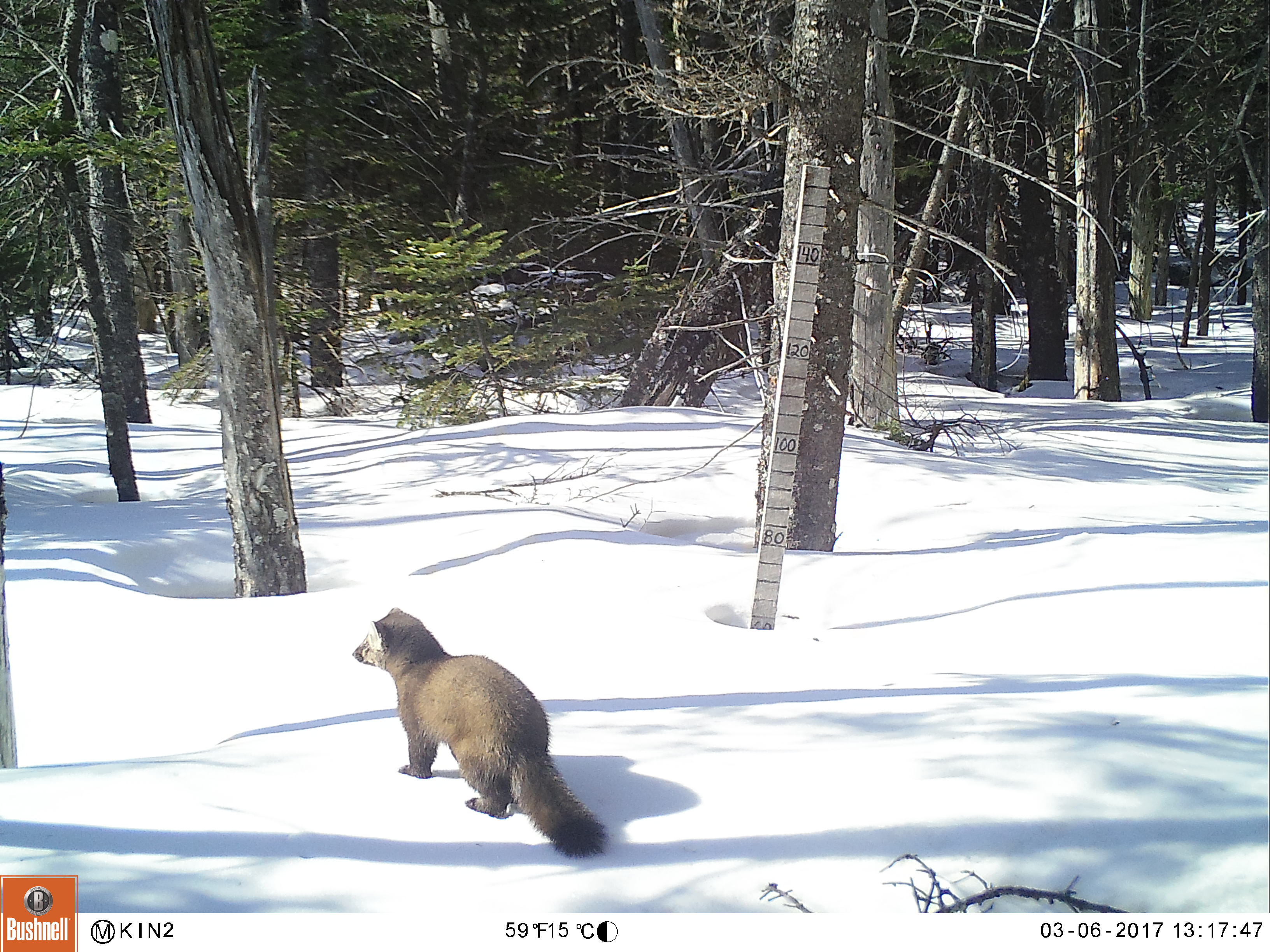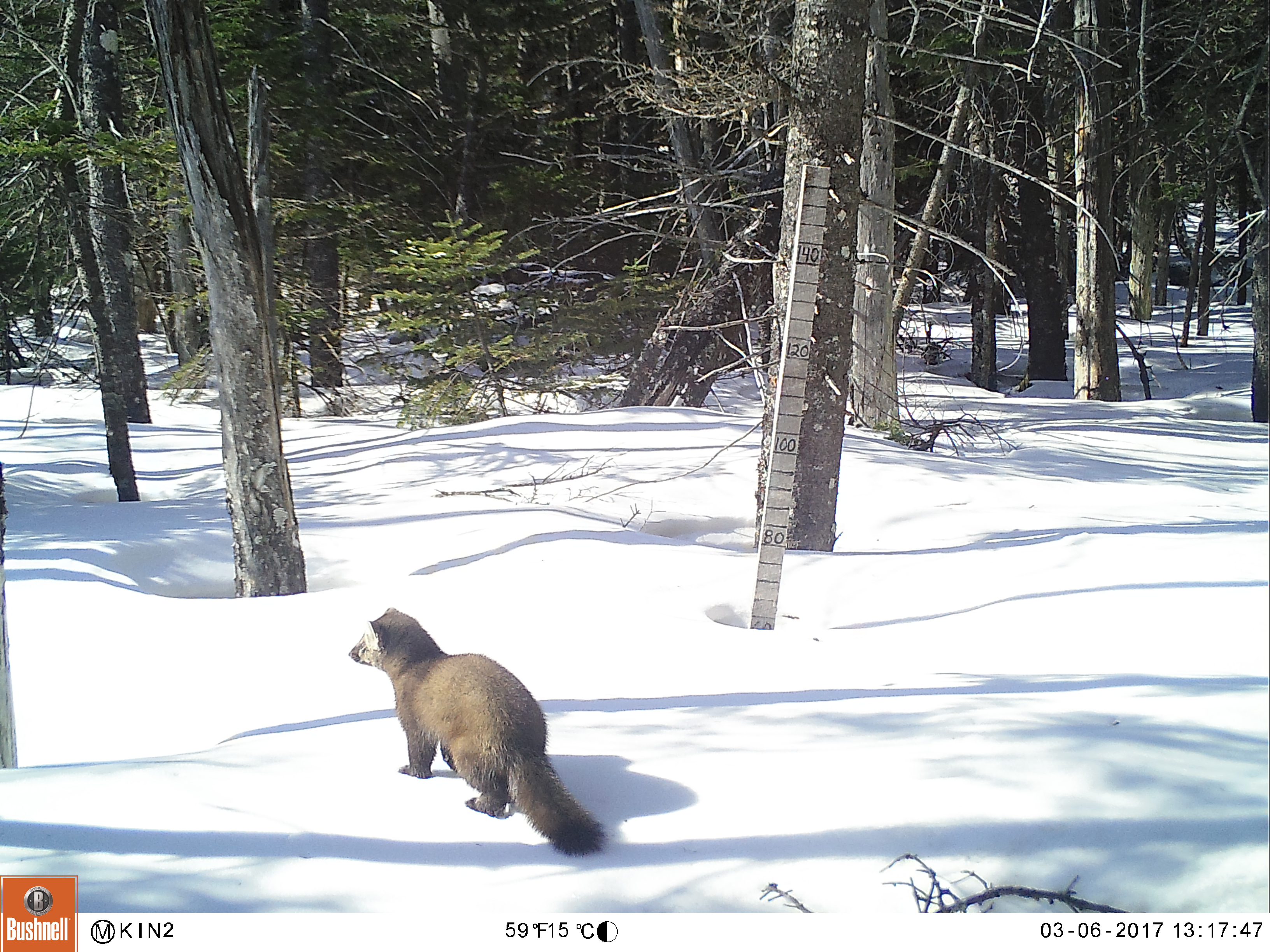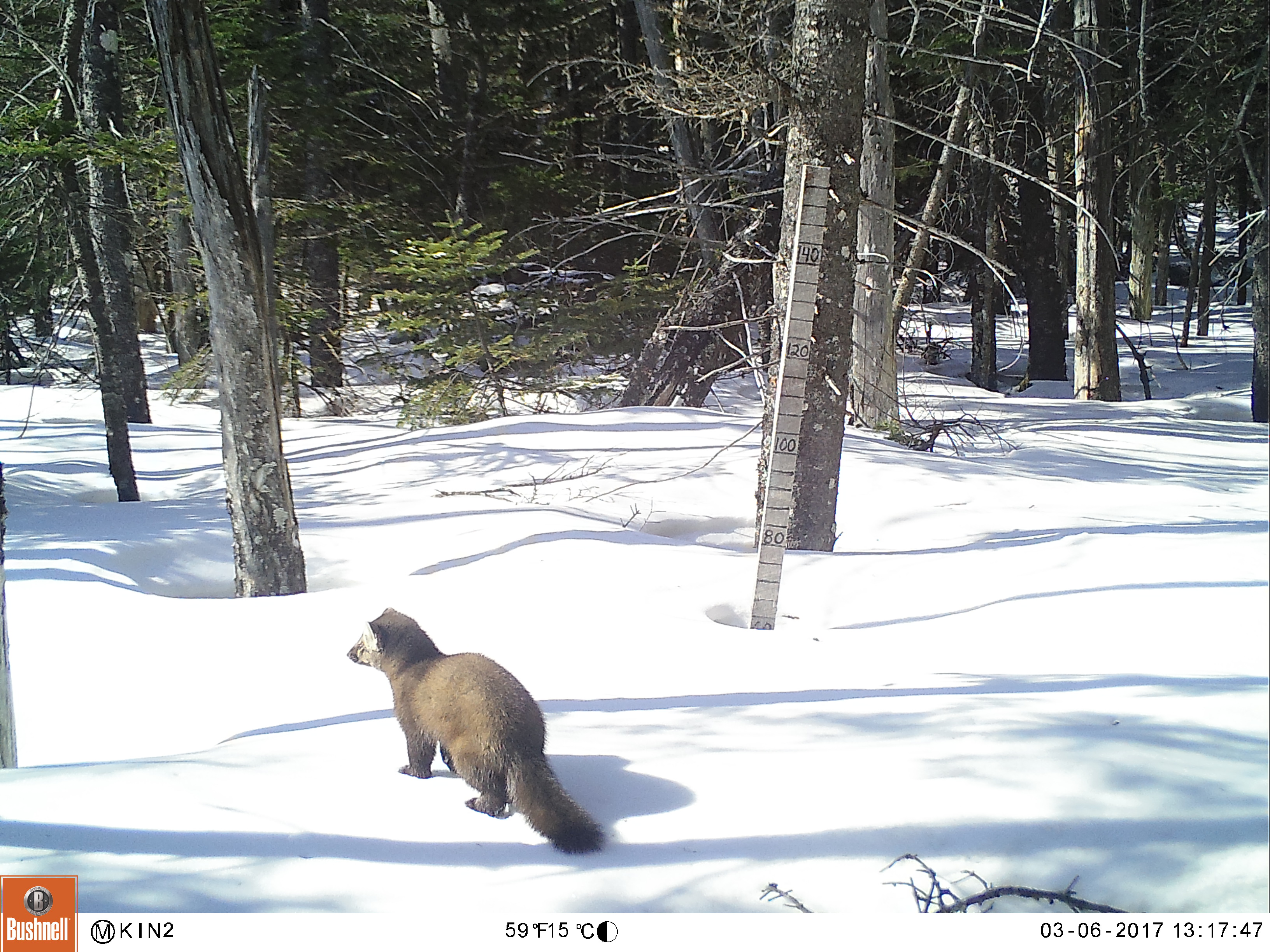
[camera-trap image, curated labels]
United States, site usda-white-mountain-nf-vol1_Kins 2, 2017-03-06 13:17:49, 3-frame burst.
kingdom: Animalia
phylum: Chordata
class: Mammalia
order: Carnivora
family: Mustelidae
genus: Martes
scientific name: Martes americana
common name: american marten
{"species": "american marten (Martes americana)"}